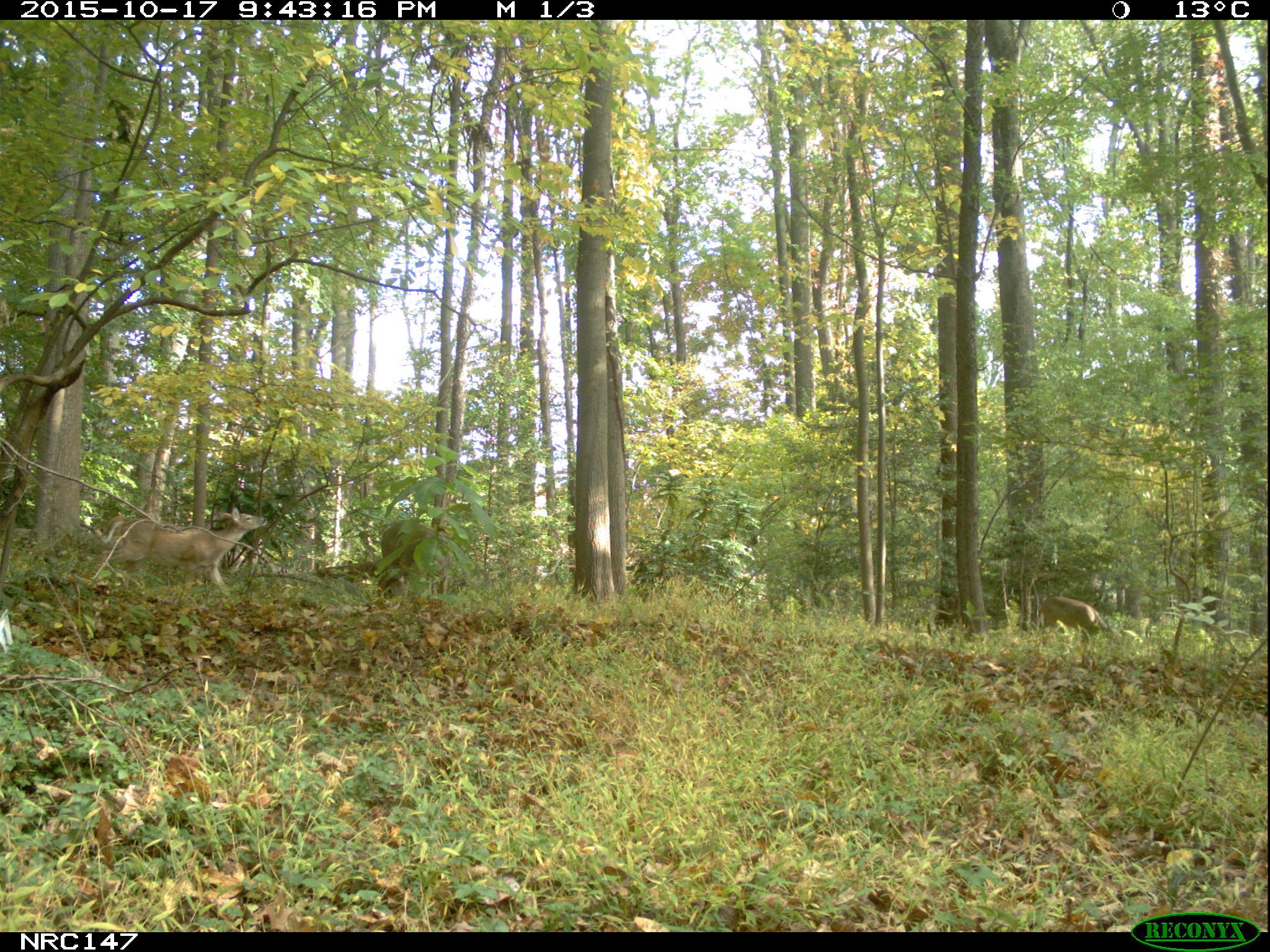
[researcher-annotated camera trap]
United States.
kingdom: Animalia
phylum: Chordata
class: Mammalia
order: Artiodactyla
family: Cervidae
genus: Odocoileus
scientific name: Odocoileus virginianus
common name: white-tailed deer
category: White Tailed Deer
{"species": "White Tailed Deer (white-tailed deer) (Odocoileus virginianus)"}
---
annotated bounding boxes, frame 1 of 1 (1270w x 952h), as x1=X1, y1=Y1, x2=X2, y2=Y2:
White Tailed Deer: x1=92, y1=498, x2=273, y2=591; x1=371, y1=510, x2=456, y2=588; x1=1036, y1=589, x2=1114, y2=645